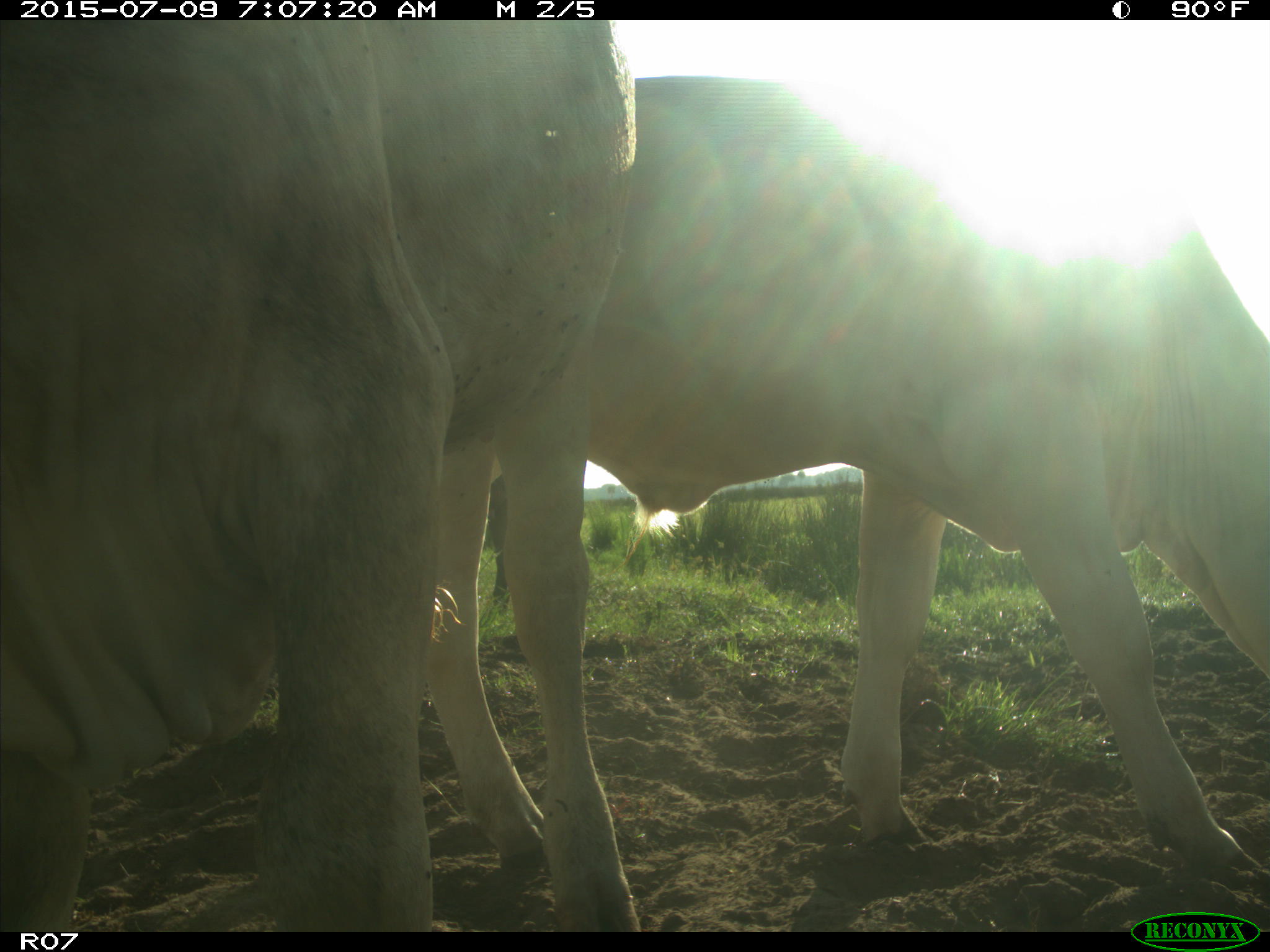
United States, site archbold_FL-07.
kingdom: Animalia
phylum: Chordata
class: Mammalia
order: Artiodactyla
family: Bovidae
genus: Bos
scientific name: Bos taurus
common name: domestic cow